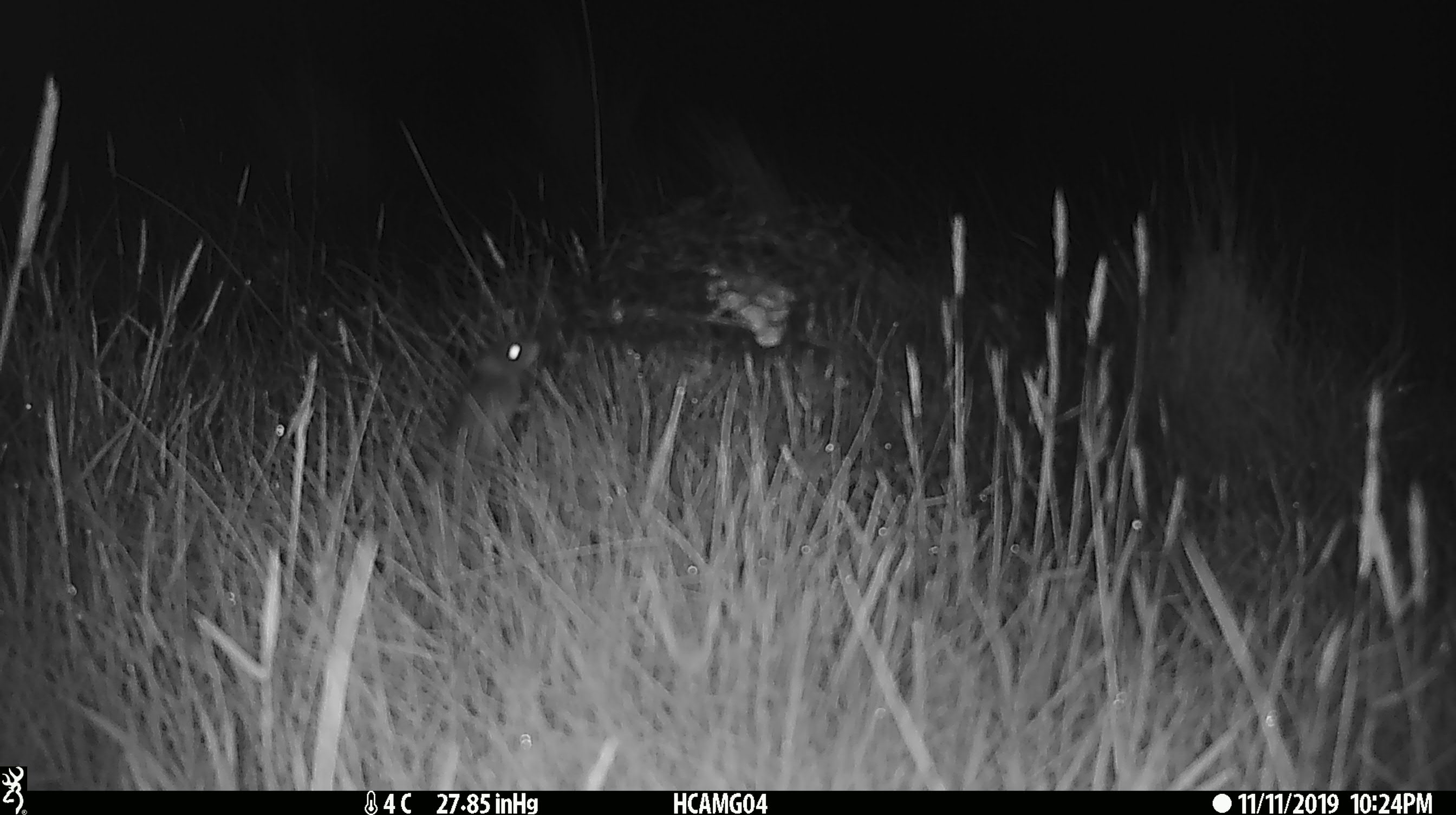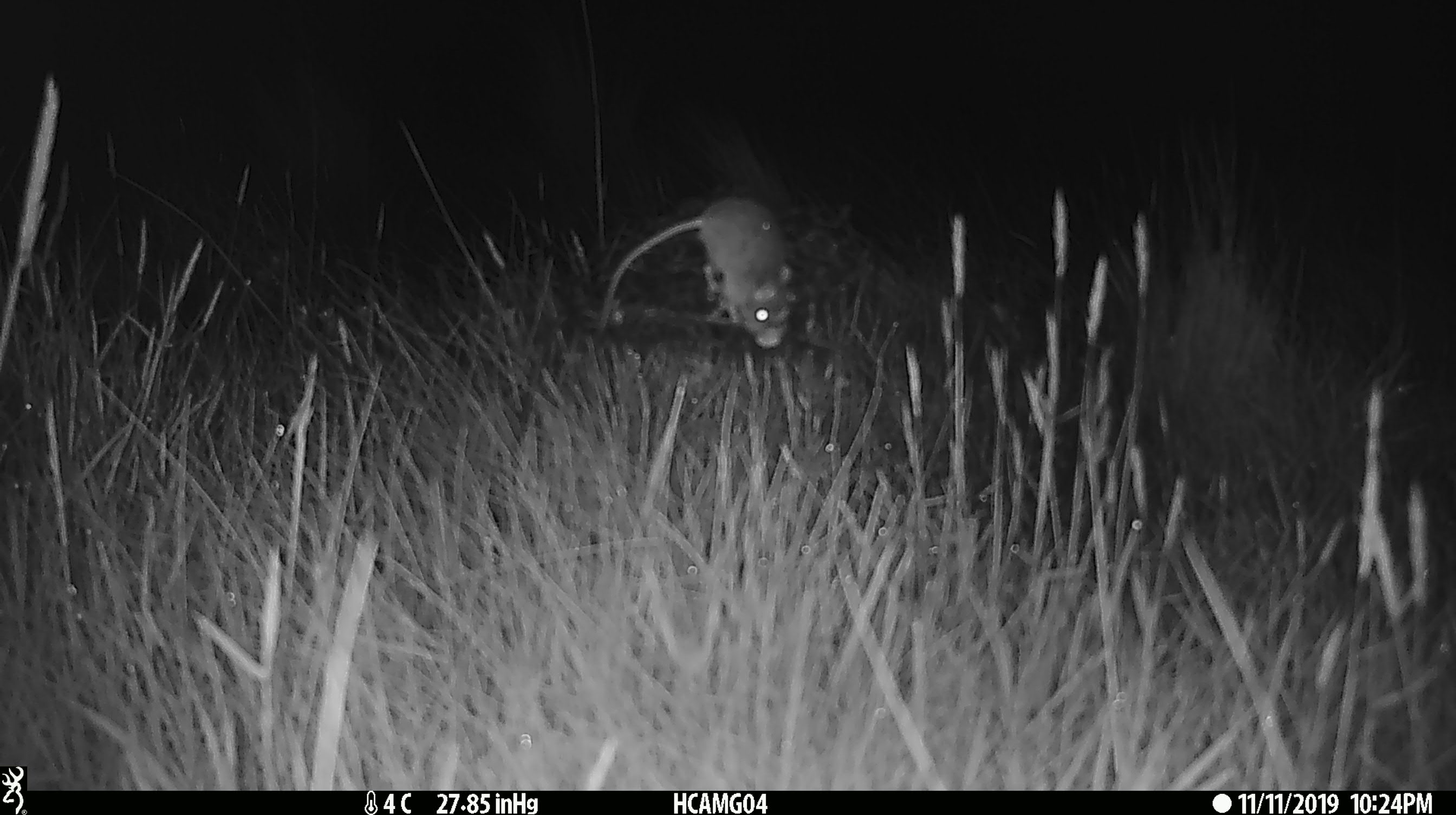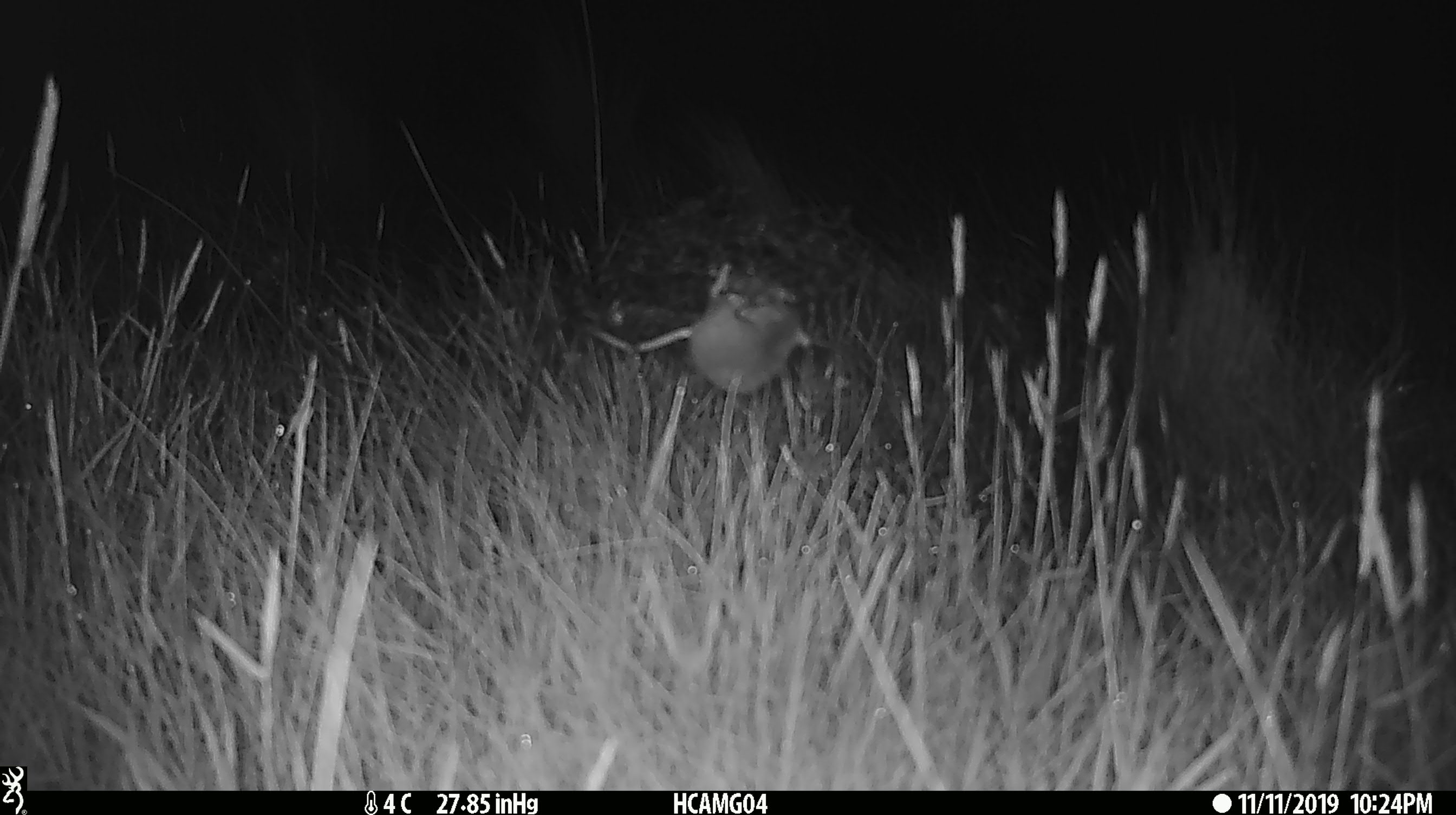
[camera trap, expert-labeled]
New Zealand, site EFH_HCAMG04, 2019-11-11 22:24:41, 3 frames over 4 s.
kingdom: Animalia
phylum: Chordata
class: Mammalia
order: Rodentia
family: Muridae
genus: Mus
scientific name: Mus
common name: mouse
Mouse (Mus).